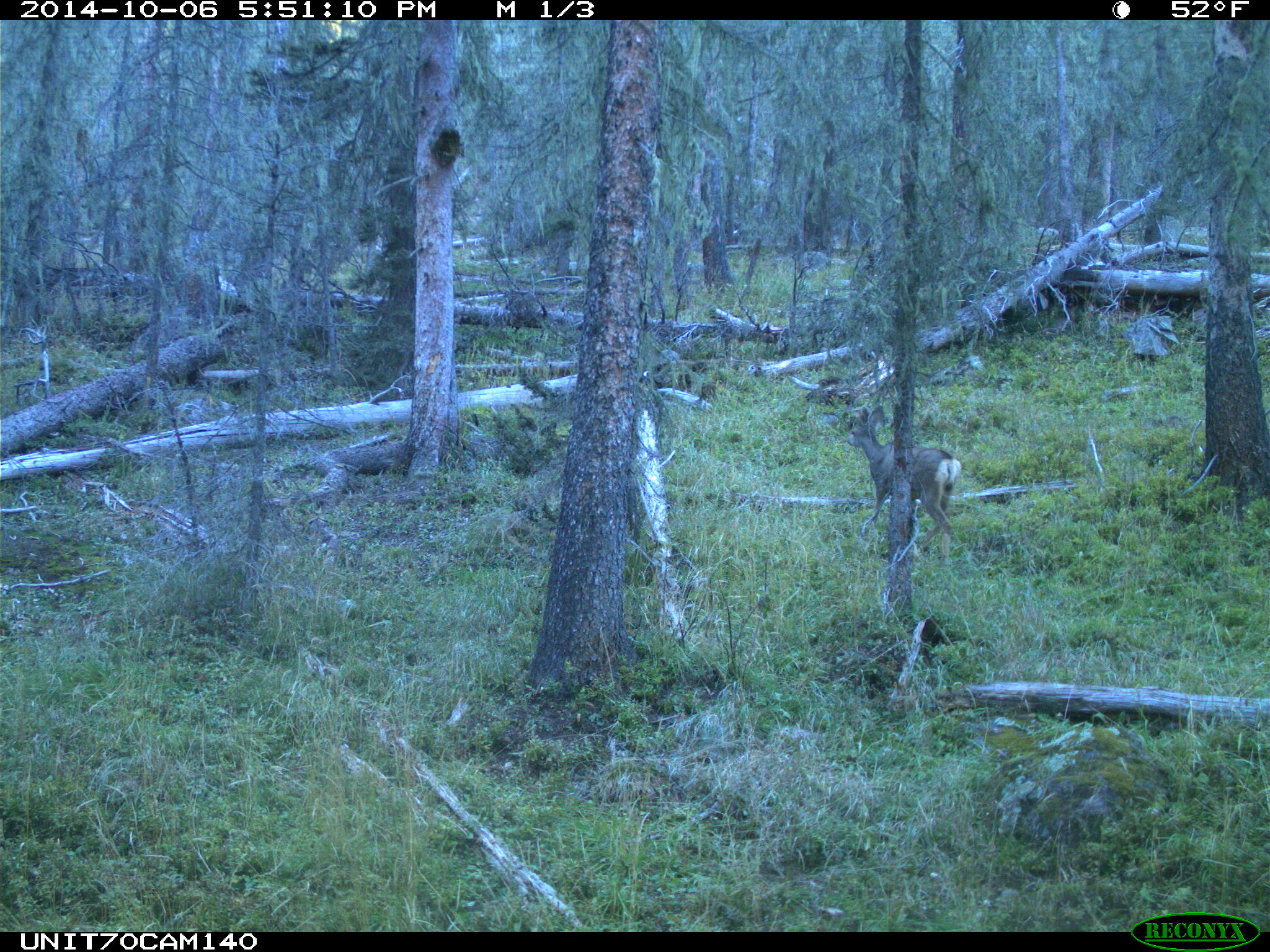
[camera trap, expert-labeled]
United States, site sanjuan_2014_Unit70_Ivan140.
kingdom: Animalia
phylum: Chordata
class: Mammalia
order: Artiodactyla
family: Cervidae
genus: Odocoileus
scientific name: Odocoileus hemionus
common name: mule deer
Odocoileus hemionus (mule deer).